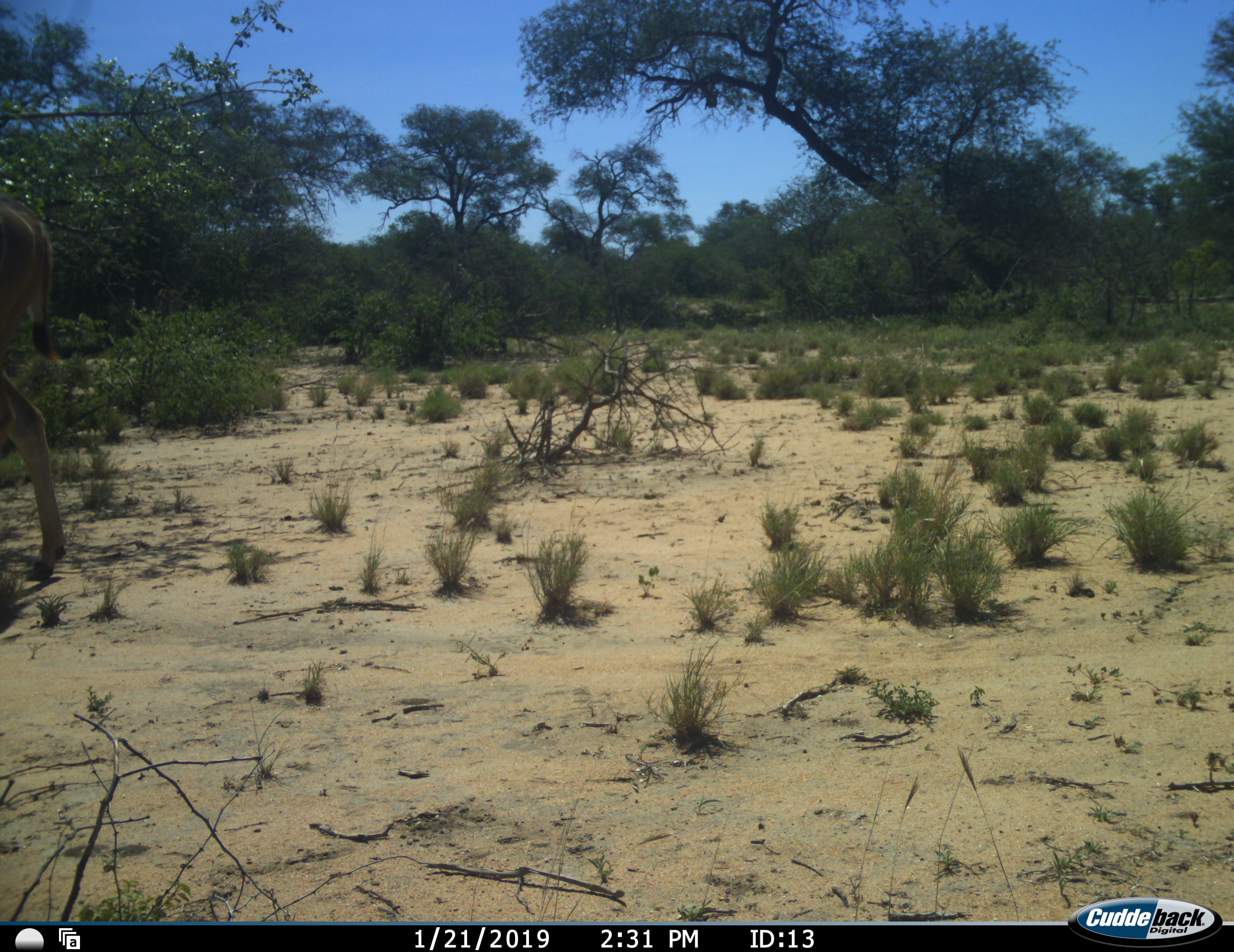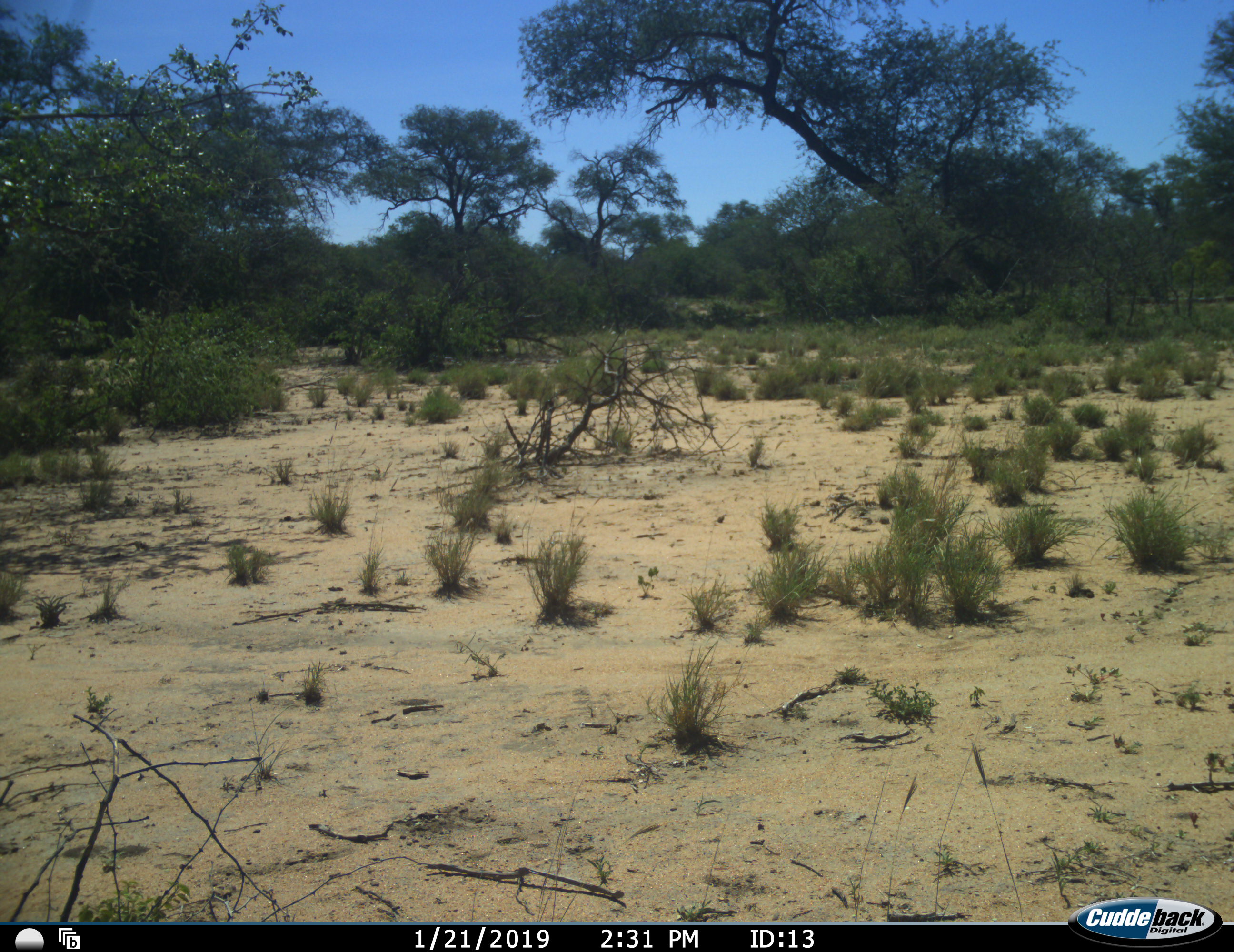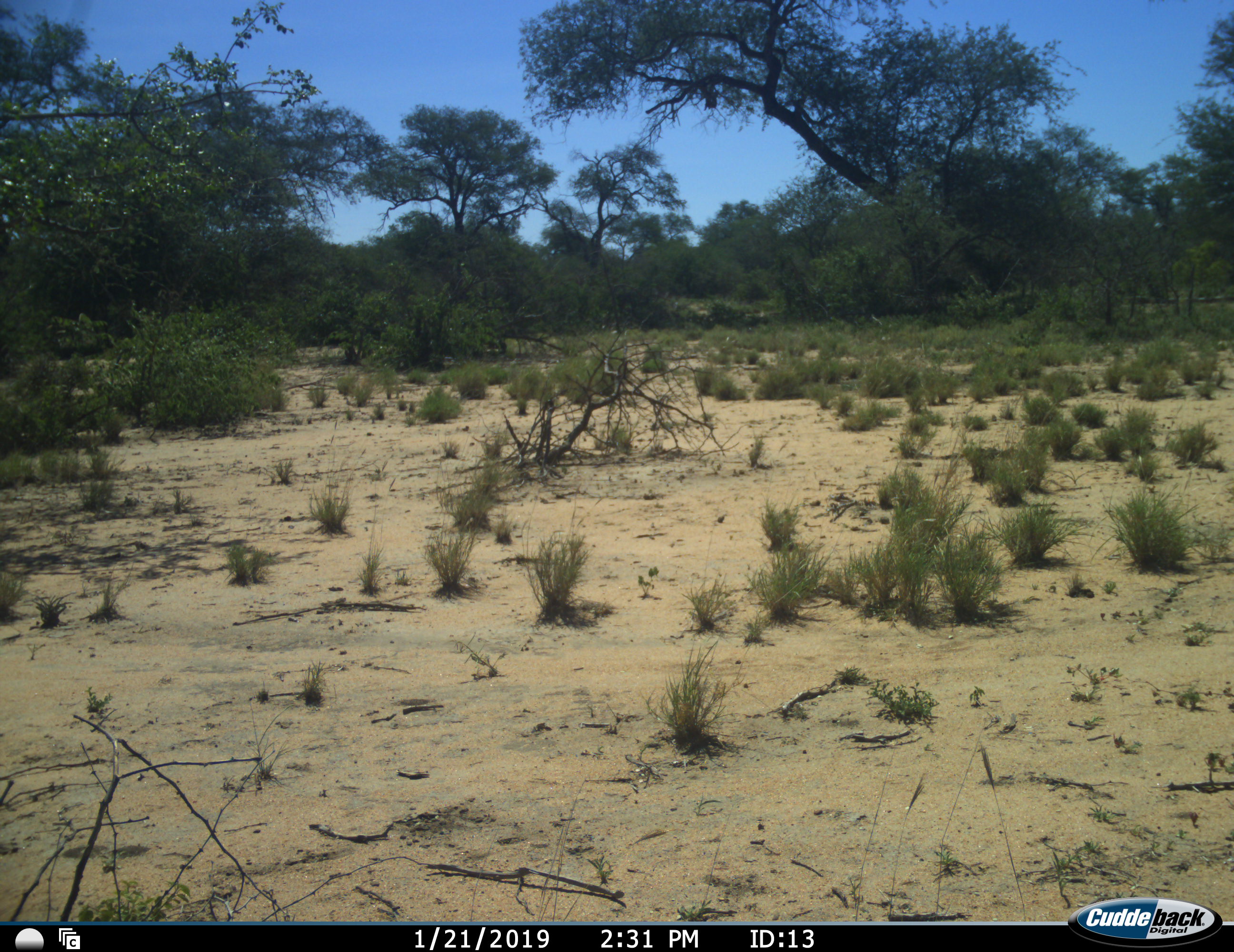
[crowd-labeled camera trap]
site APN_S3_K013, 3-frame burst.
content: unidentified animal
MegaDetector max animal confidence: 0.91